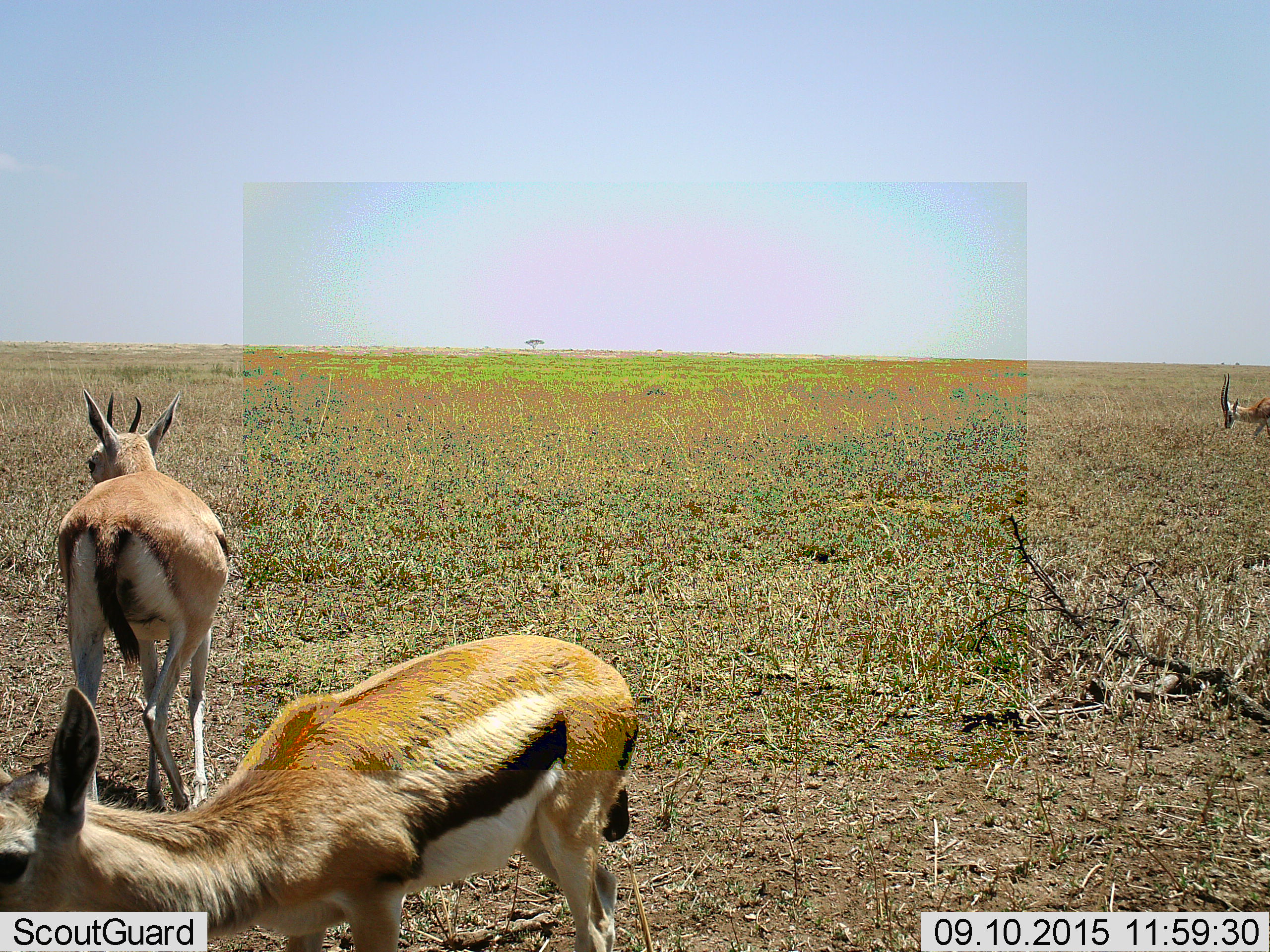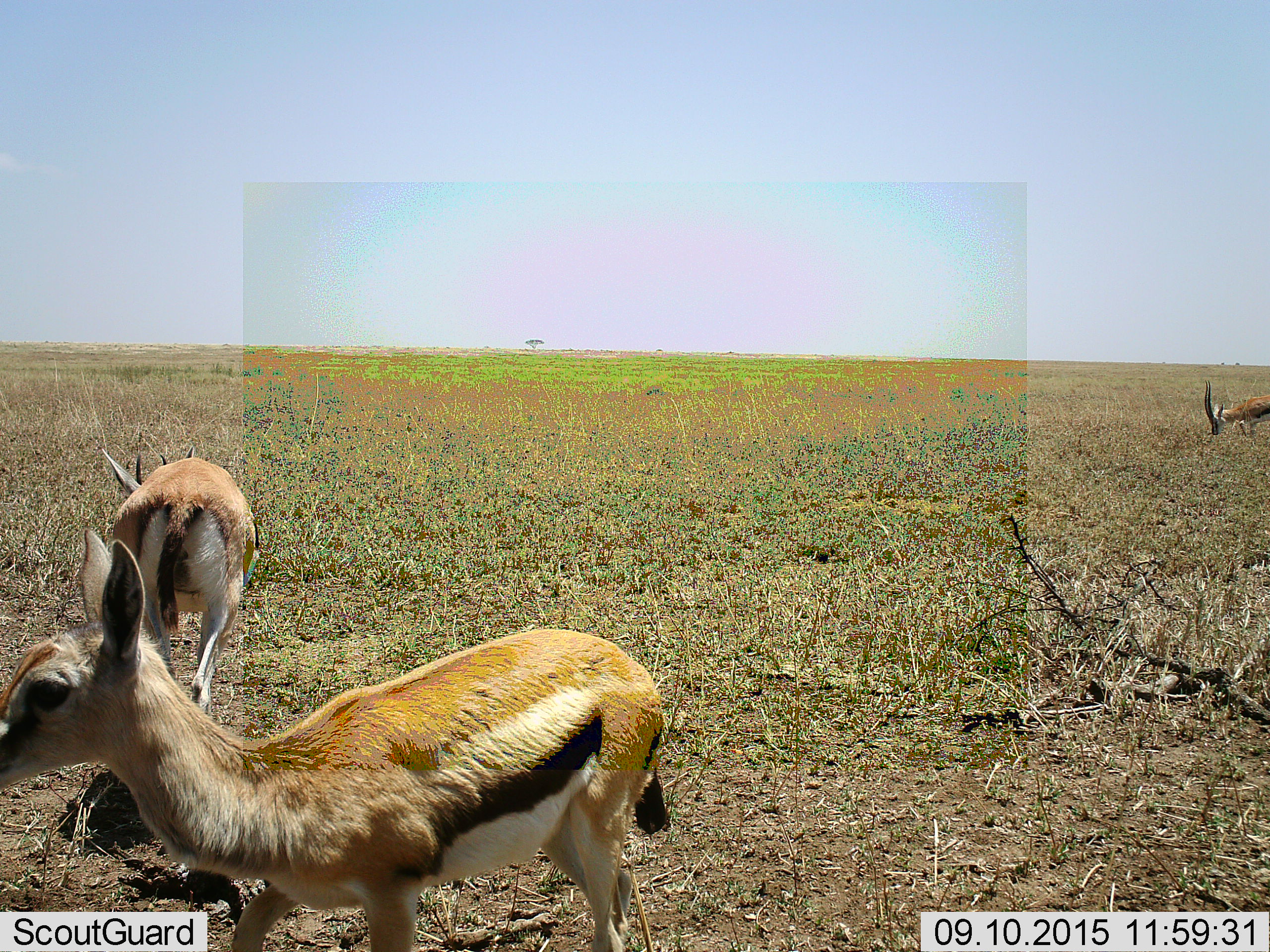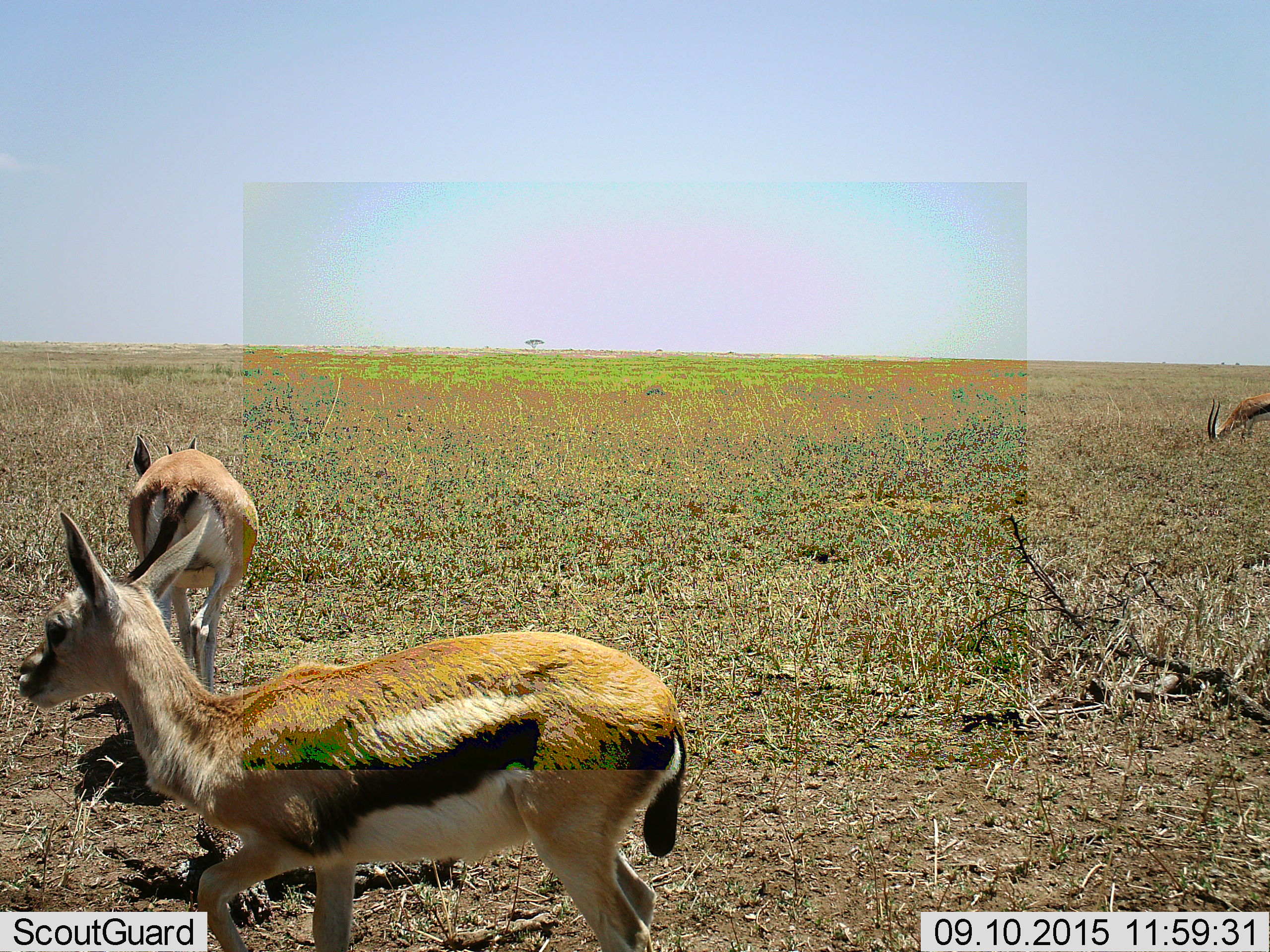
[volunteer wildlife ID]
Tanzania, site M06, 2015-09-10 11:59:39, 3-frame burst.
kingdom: Animalia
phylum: Chordata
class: Mammalia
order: Artiodactyla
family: Bovidae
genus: Eudorcas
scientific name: Eudorcas thomsonii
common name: thomson's gazelle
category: gazellethomsons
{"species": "gazellethomsons (thomson's gazelle) (Eudorcas thomsonii)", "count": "3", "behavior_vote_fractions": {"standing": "38%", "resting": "0%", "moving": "75%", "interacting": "0%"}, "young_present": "25%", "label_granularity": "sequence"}